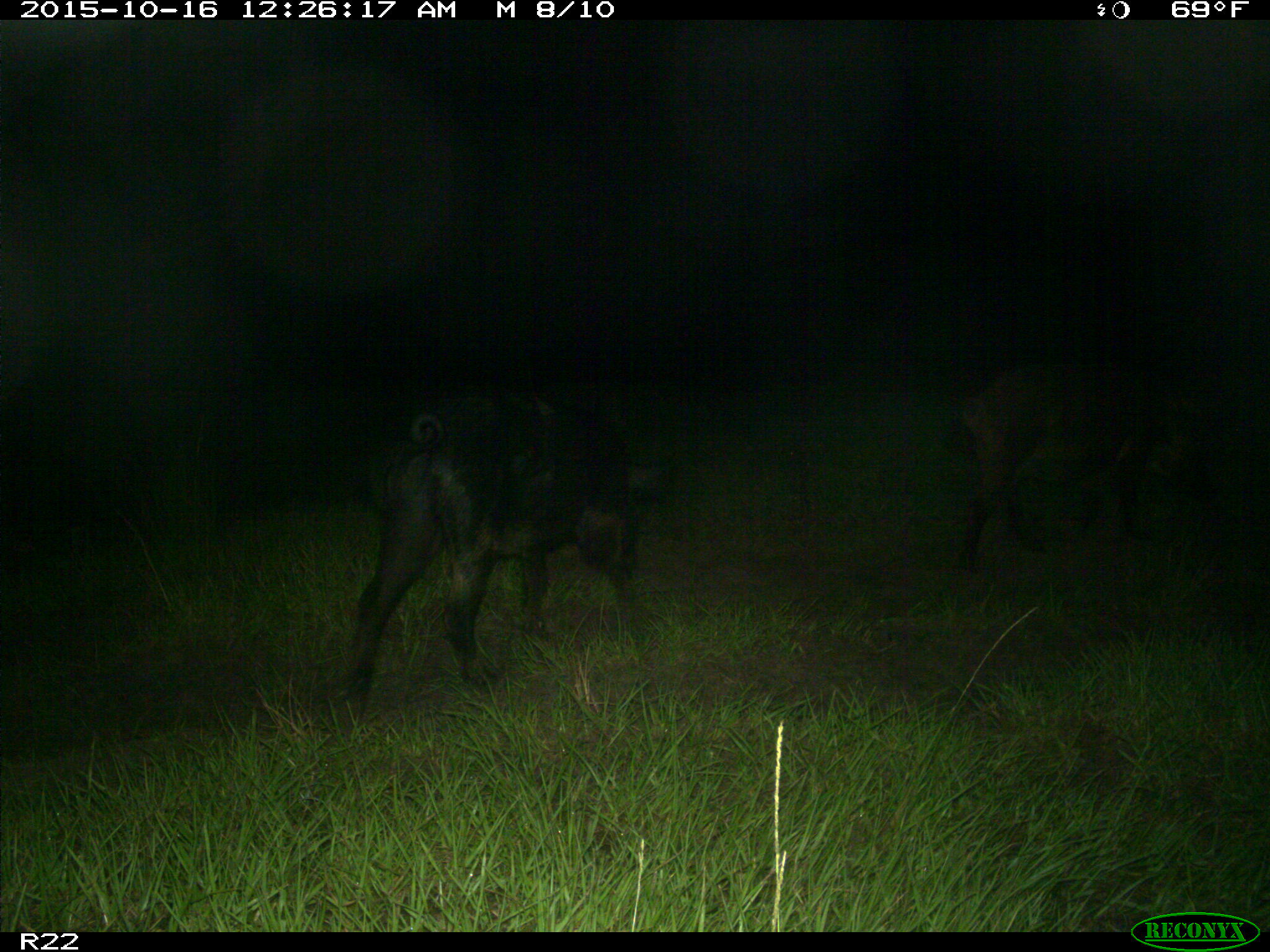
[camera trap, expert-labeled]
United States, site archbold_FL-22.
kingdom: Animalia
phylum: Chordata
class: Mammalia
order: Artiodactyla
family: Suidae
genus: Sus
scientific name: Sus scrofa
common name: wild boar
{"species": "Sus scrofa (wild boar)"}